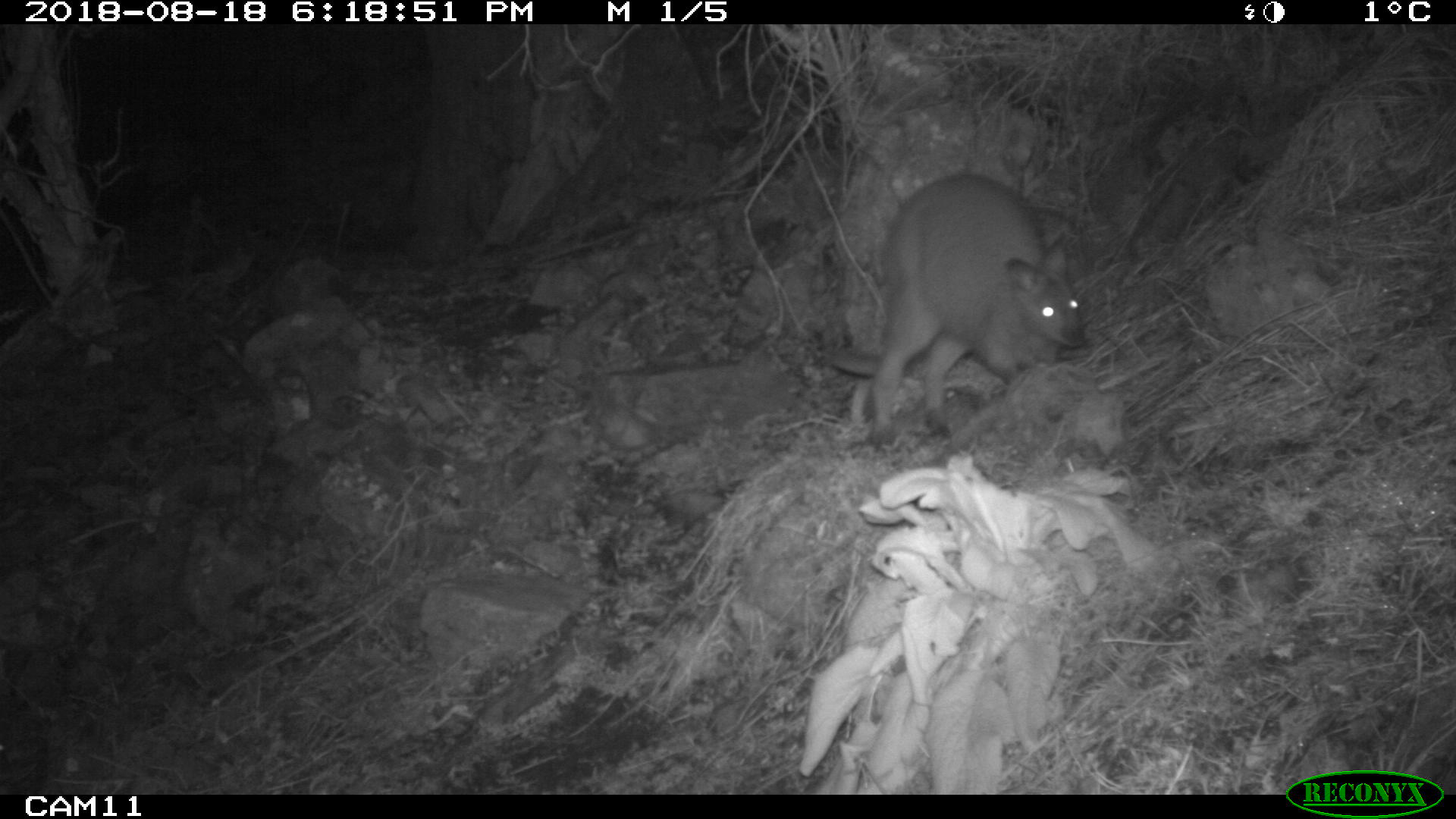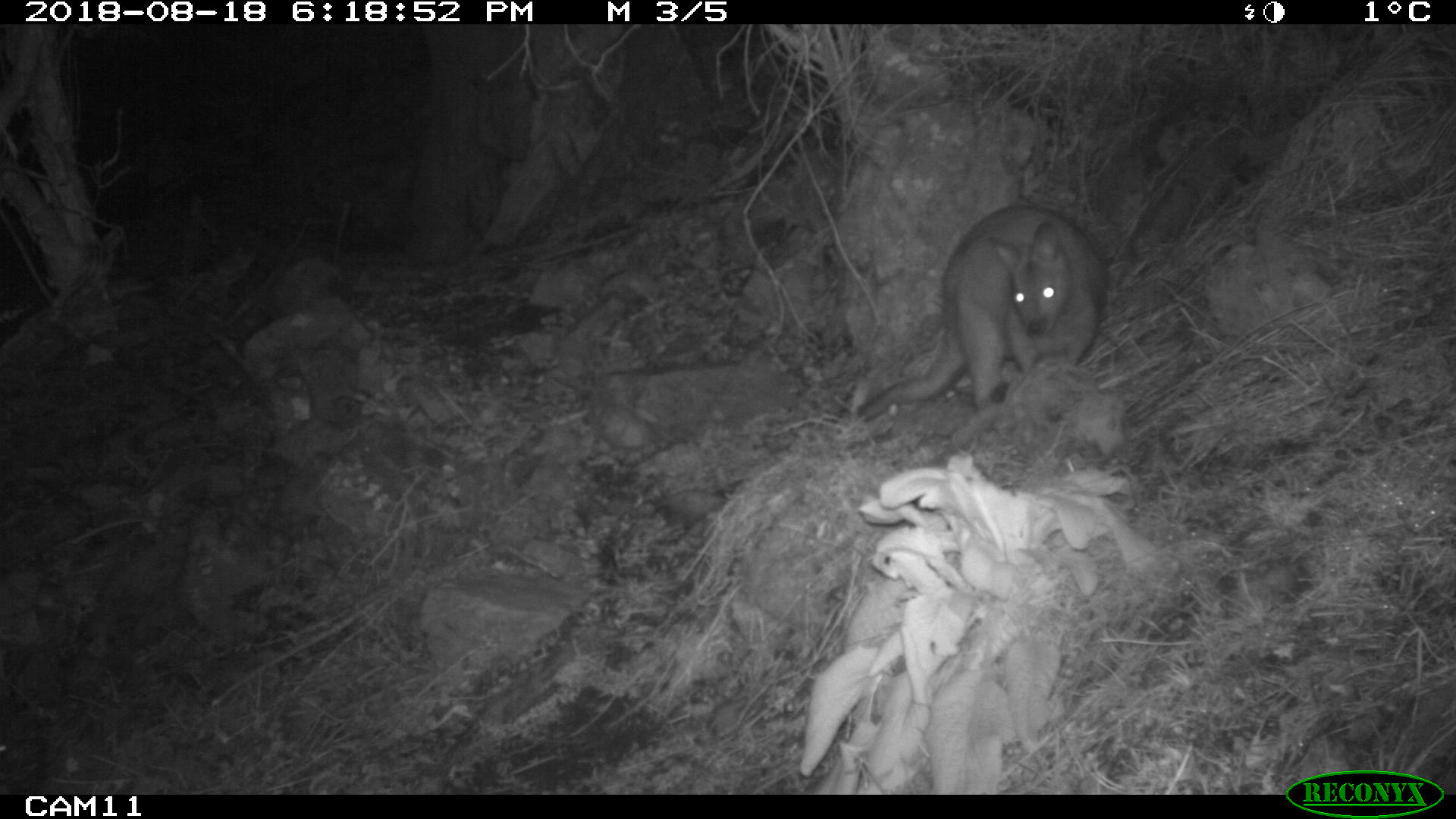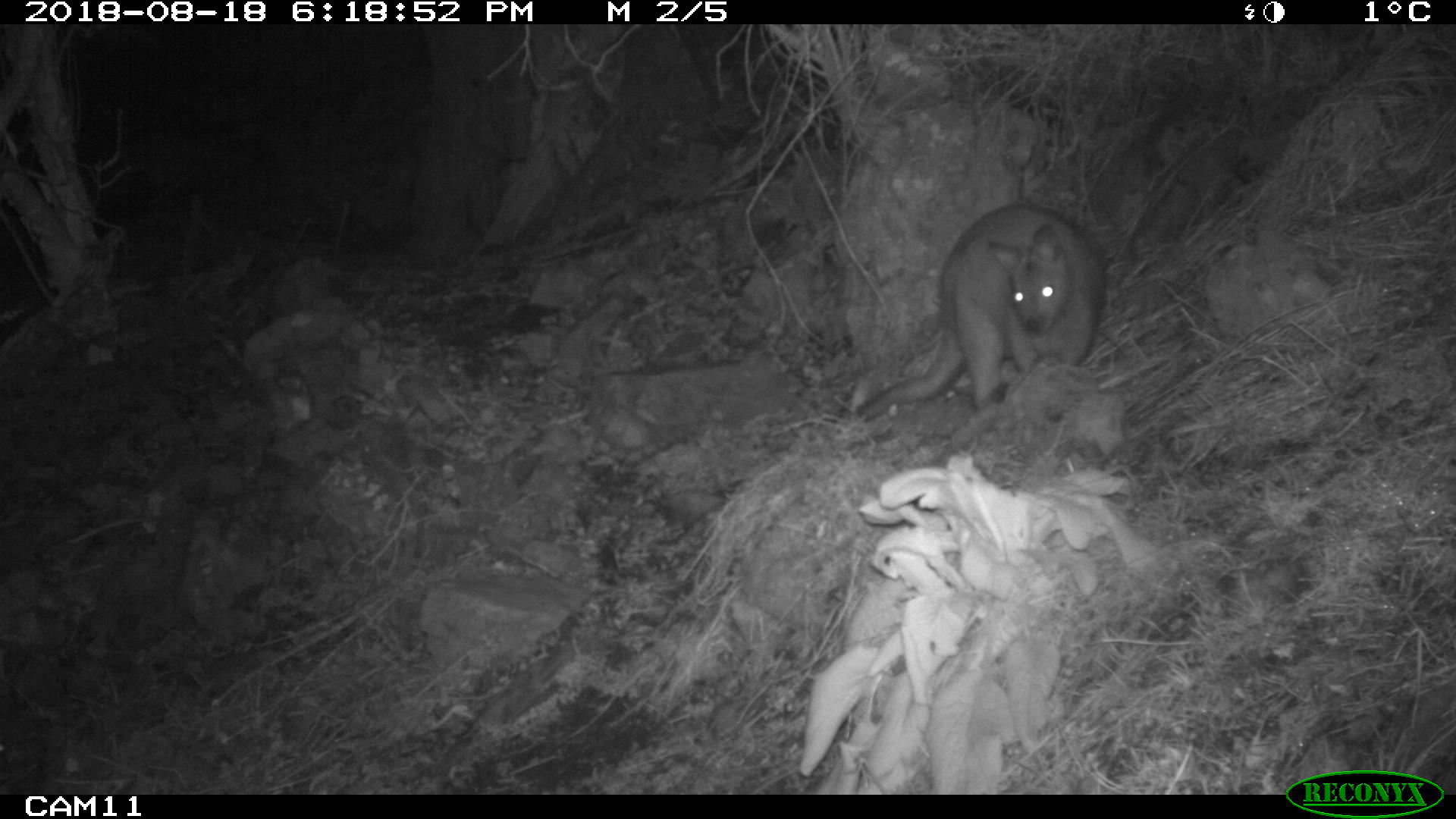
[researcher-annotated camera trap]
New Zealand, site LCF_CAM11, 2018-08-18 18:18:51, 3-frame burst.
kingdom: Animalia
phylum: Chordata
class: Mammalia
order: Diprotodontia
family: Macropodidae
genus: Notamacropus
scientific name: Notamacropus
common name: wallaby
Wallaby (Notamacropus).